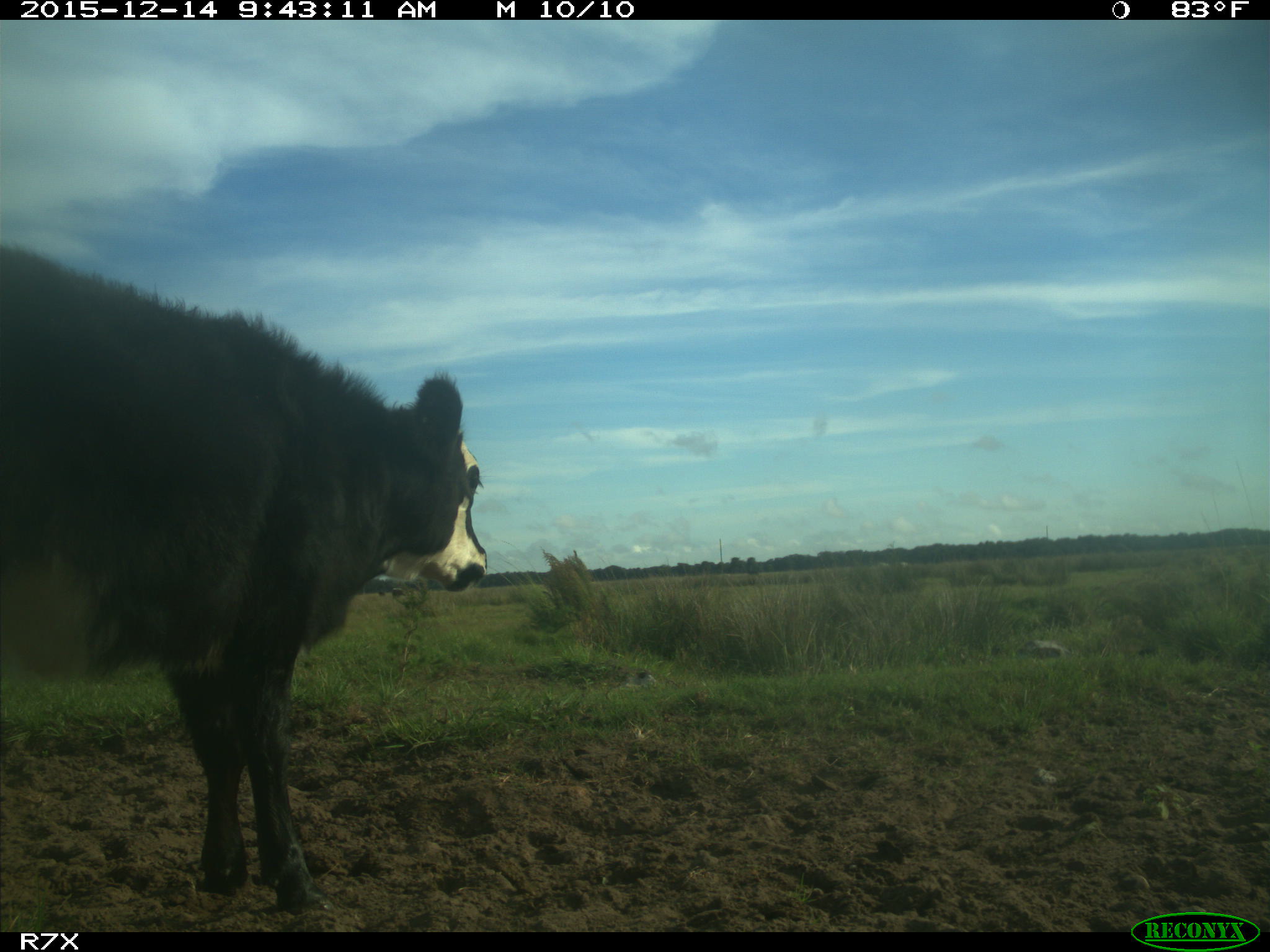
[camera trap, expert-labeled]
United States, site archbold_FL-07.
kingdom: Animalia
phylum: Chordata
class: Mammalia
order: Artiodactyla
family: Bovidae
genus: Bos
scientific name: Bos taurus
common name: domestic cow